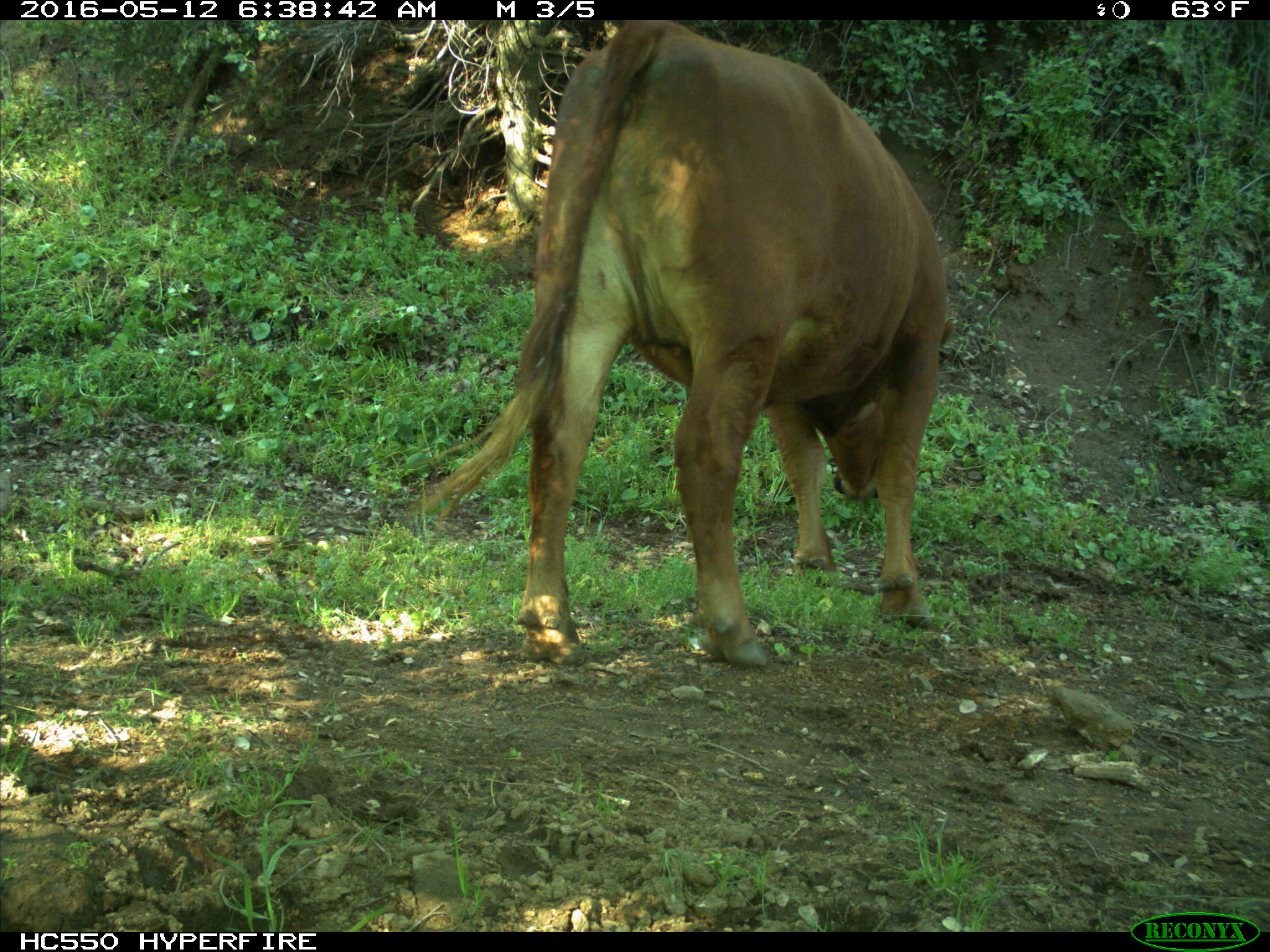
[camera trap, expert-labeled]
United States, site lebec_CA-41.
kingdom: Animalia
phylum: Chordata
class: Mammalia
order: Artiodactyla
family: Bovidae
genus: Bos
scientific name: Bos taurus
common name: domestic cow